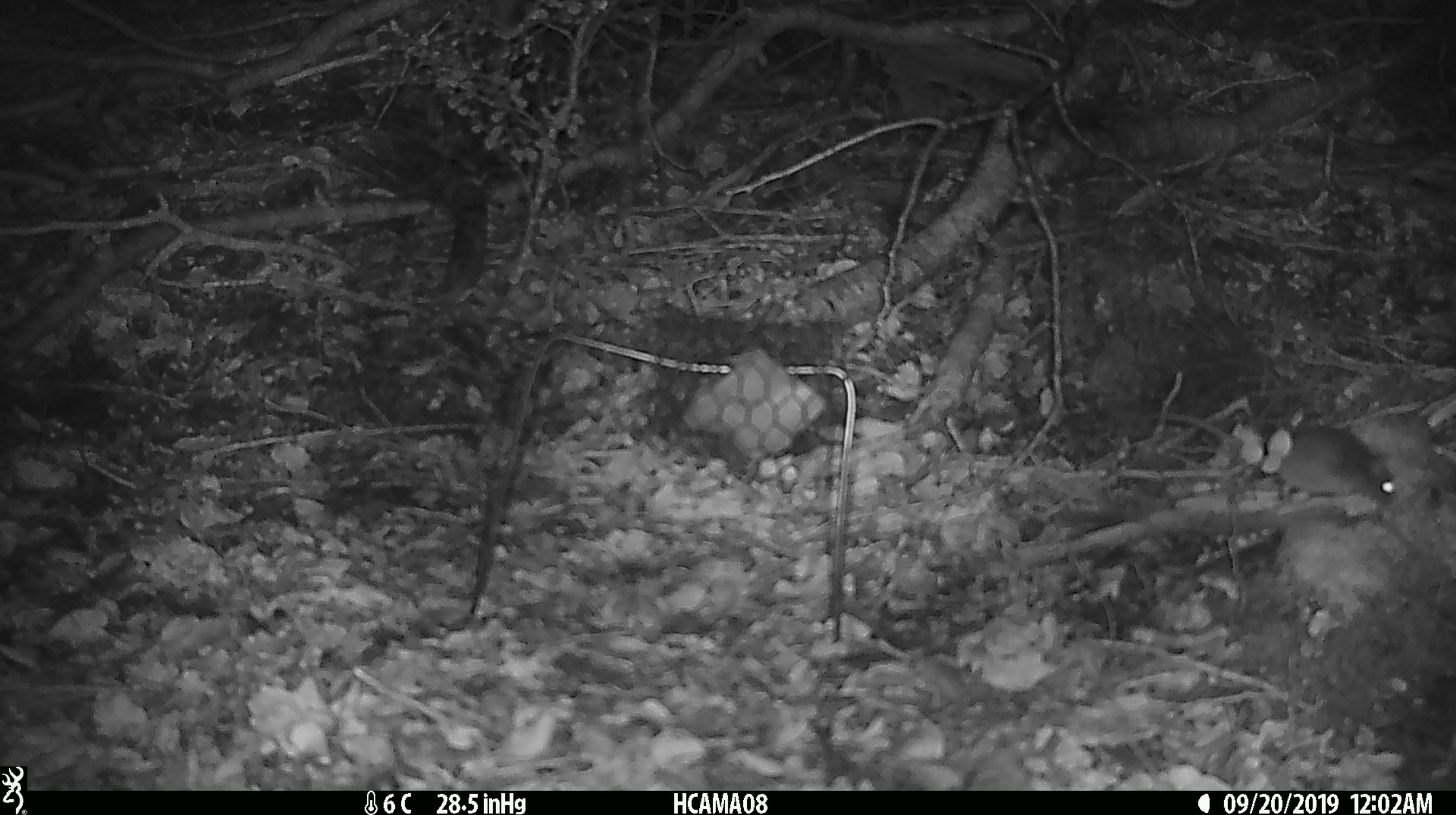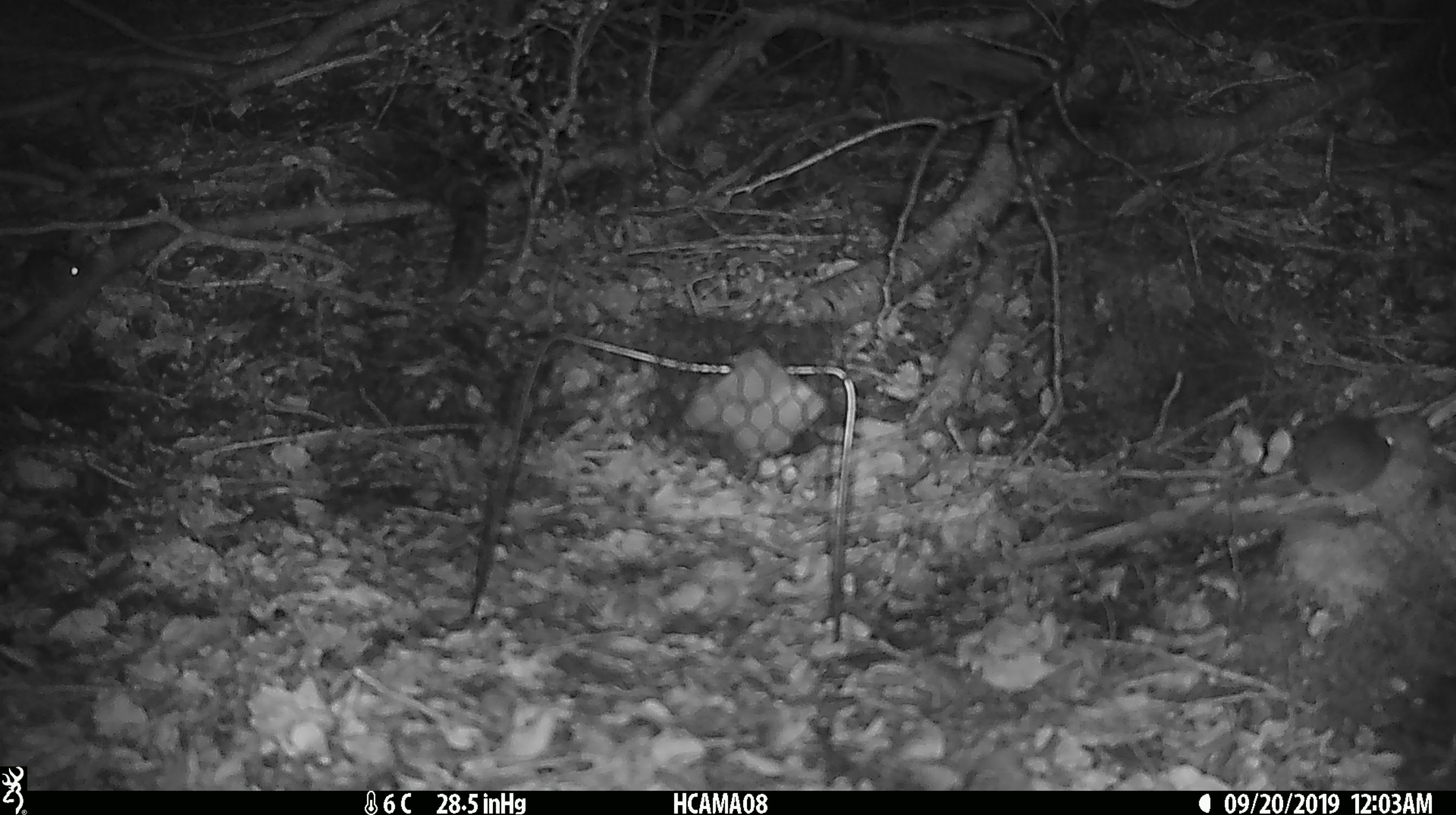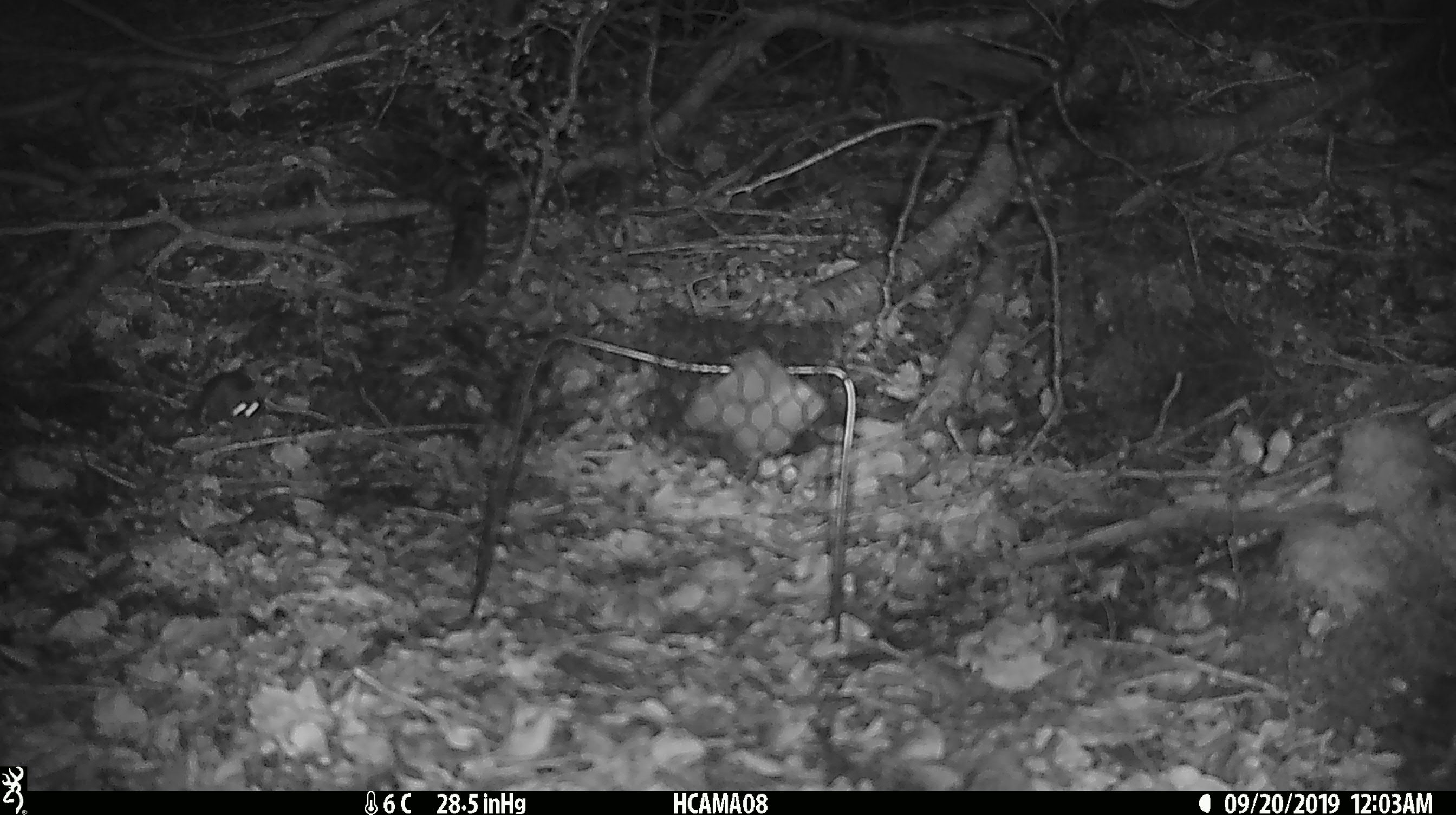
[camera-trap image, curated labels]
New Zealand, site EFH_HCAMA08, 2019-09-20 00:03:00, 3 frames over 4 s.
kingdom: Animalia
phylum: Chordata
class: Mammalia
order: Rodentia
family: Muridae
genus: Mus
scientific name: Mus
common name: mouse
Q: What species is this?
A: Mouse (Mus).